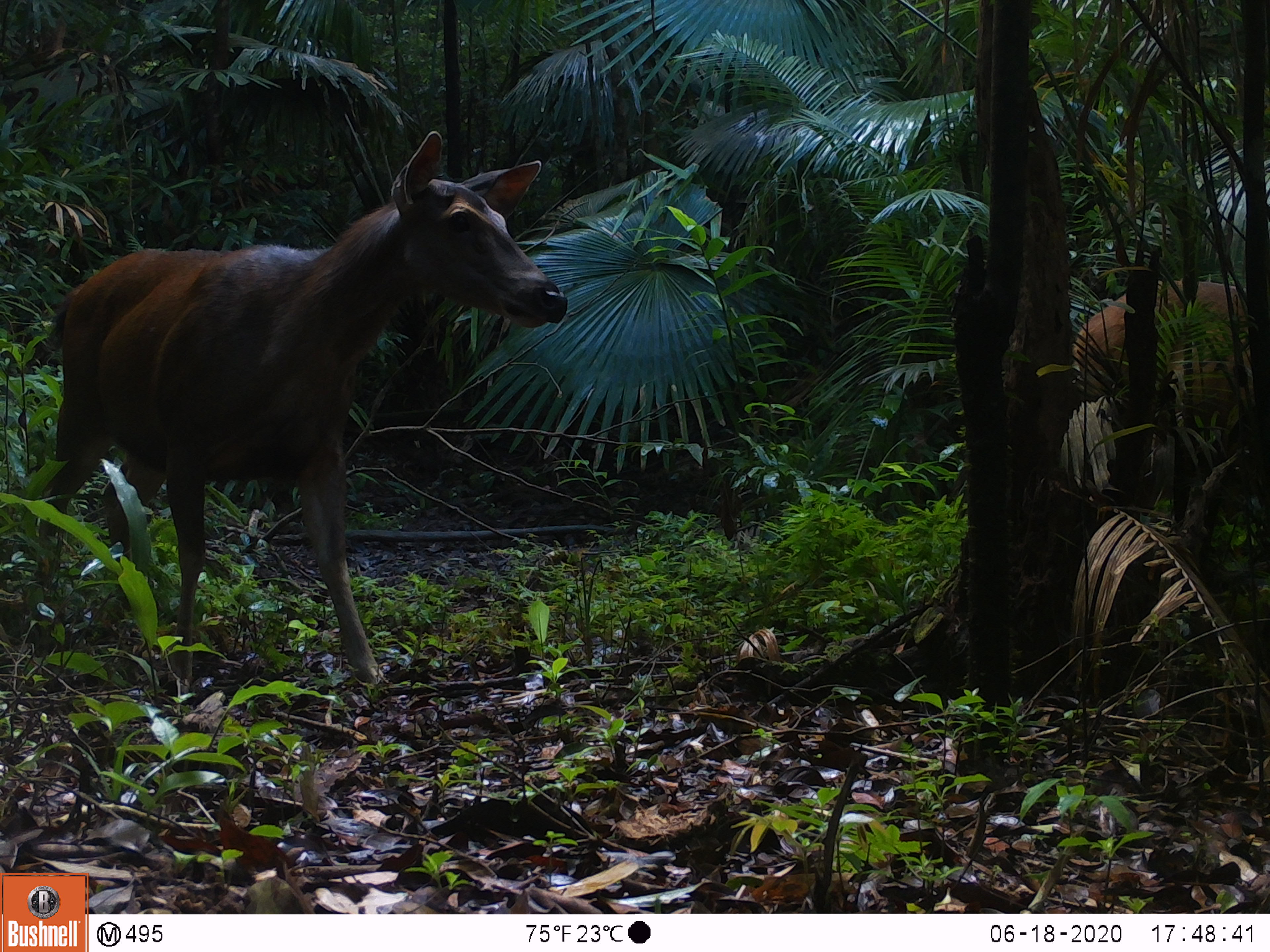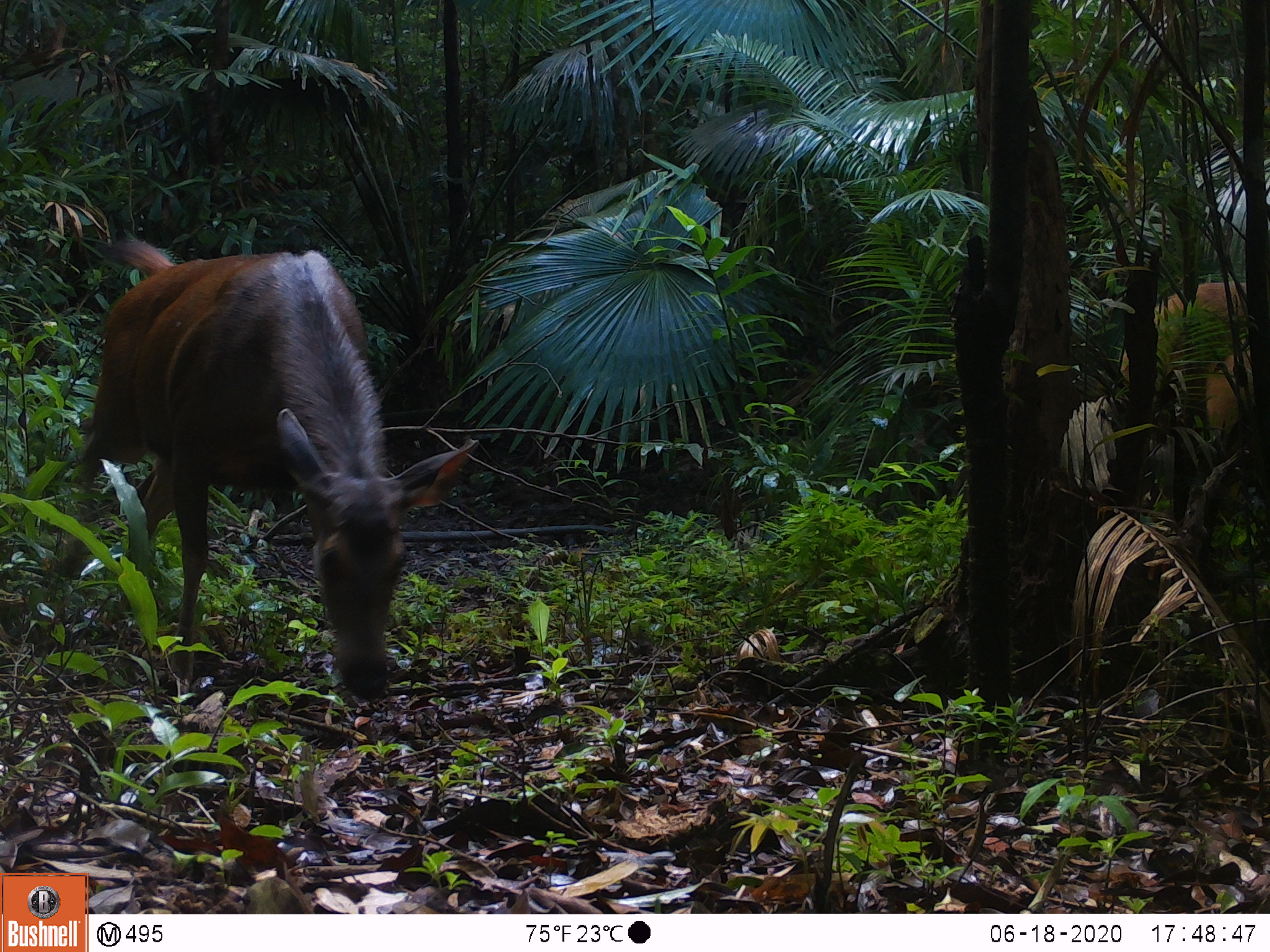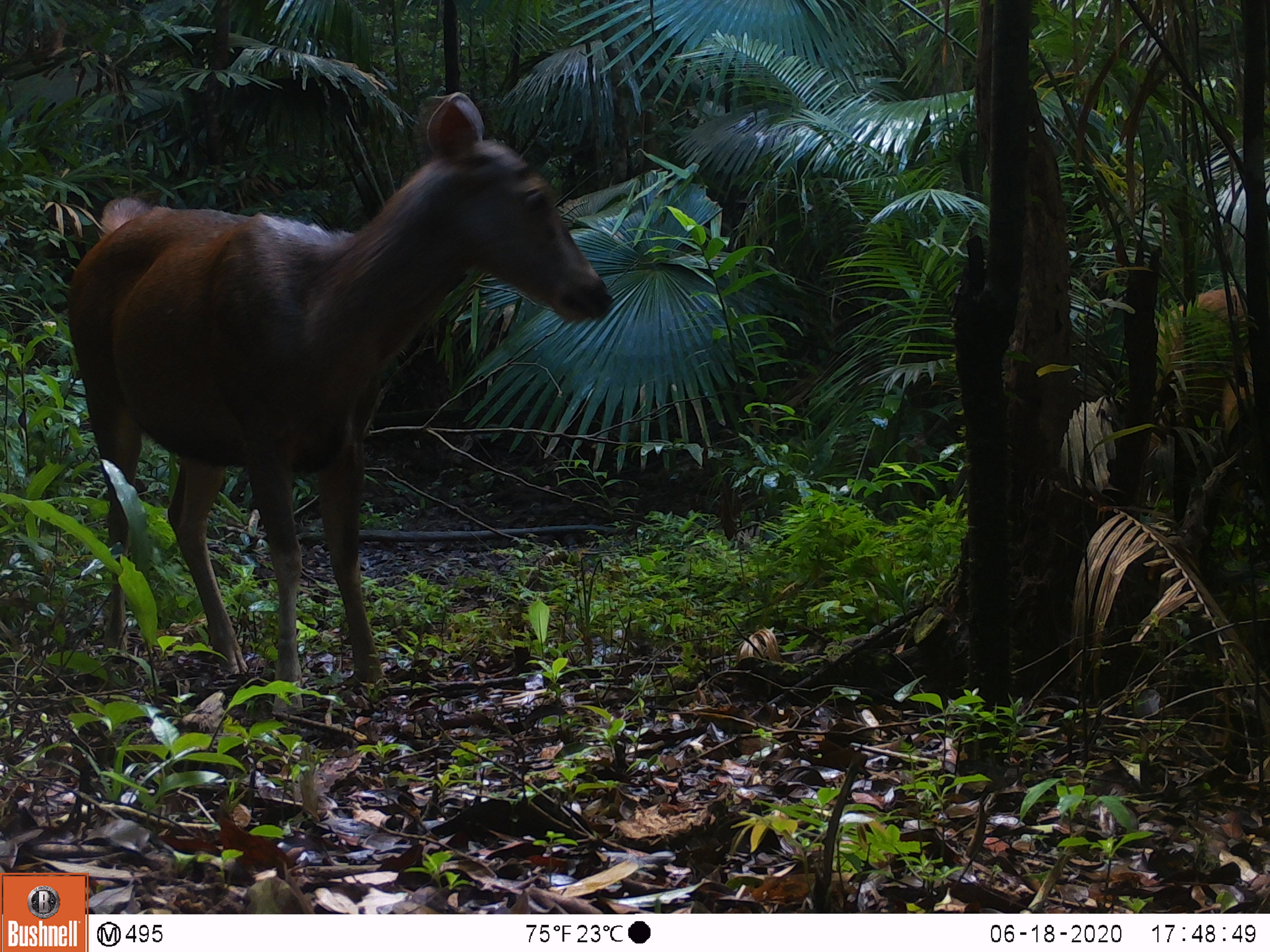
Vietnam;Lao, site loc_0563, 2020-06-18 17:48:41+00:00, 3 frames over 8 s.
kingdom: Animalia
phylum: Chordata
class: Mammalia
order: Artiodactyla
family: Cervidae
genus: Rusa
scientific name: Rusa unicolor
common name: sambar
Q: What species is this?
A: Sambar (Rusa unicolor).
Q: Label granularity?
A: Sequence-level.